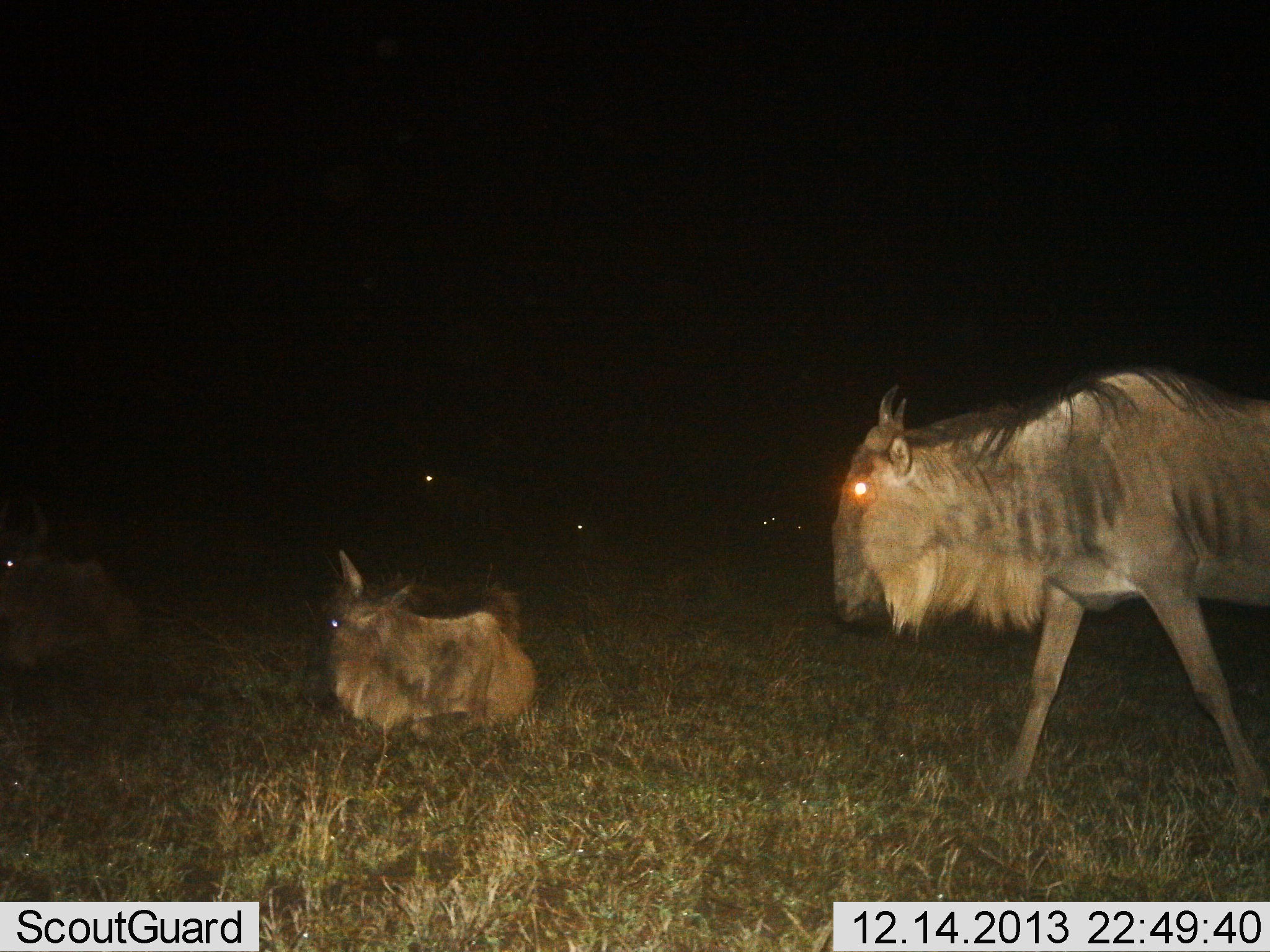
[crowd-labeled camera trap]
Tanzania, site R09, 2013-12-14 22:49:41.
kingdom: Animalia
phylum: Chordata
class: Mammalia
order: Artiodactyla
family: Bovidae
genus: Connochaetes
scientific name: Connochaetes taurinus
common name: blue wildebeest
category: wildebeest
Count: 3.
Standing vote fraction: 50%.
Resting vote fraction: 90%.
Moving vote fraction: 40%.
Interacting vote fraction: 0%.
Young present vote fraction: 10%.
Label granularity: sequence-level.